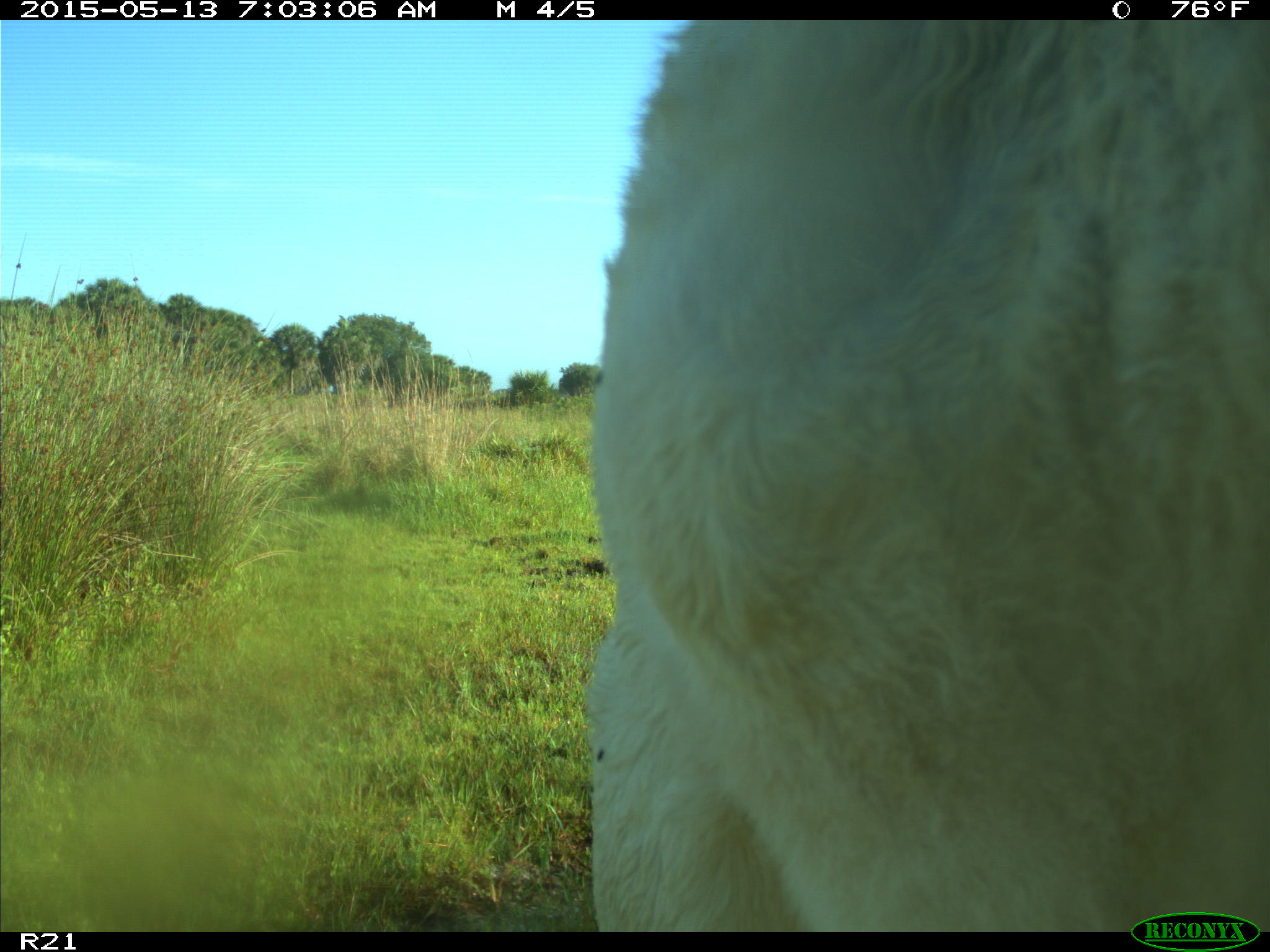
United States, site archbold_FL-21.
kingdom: Animalia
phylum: Chordata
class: Mammalia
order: Artiodactyla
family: Bovidae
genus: Bos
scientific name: Bos taurus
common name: domestic cow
Bos taurus (domestic cow).